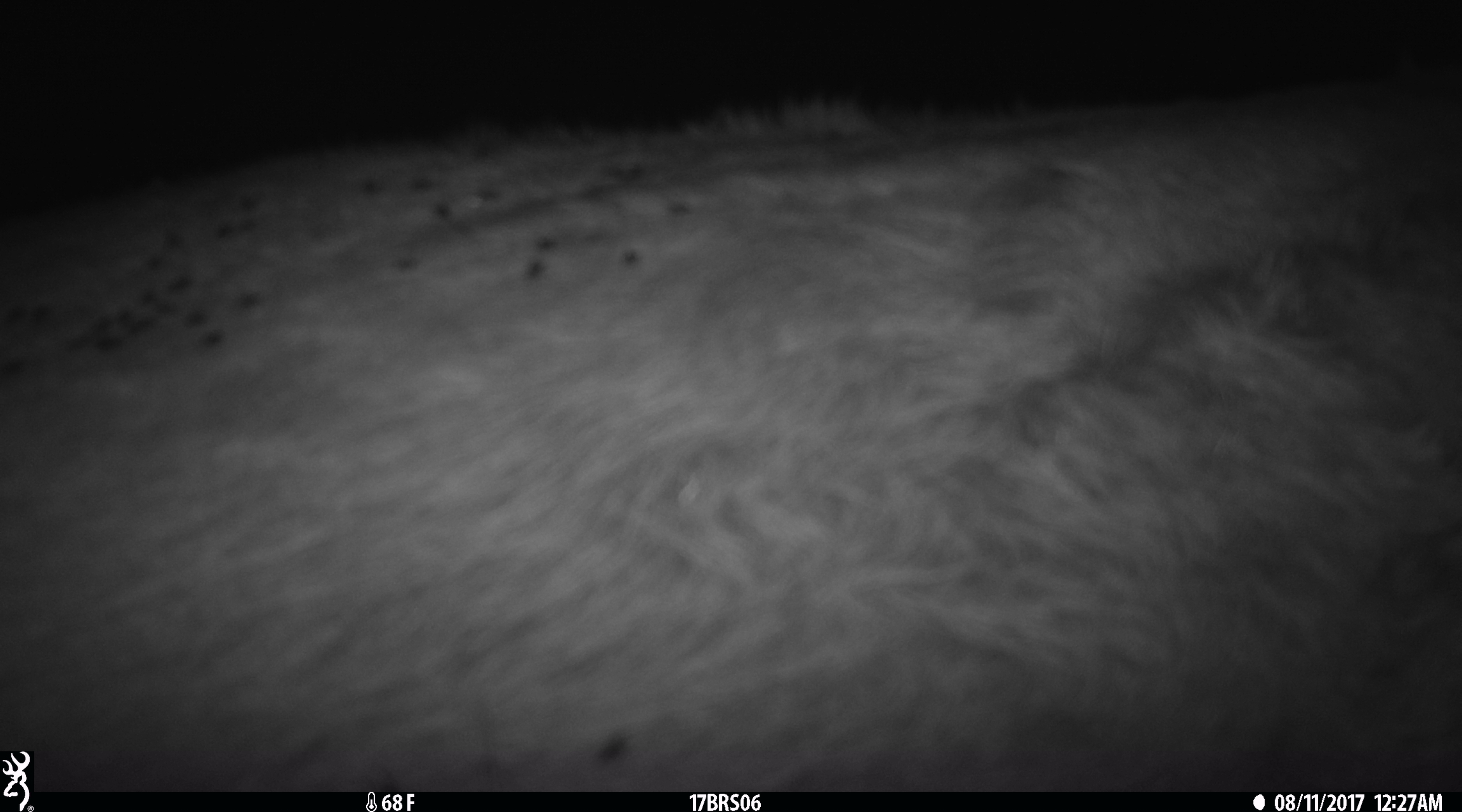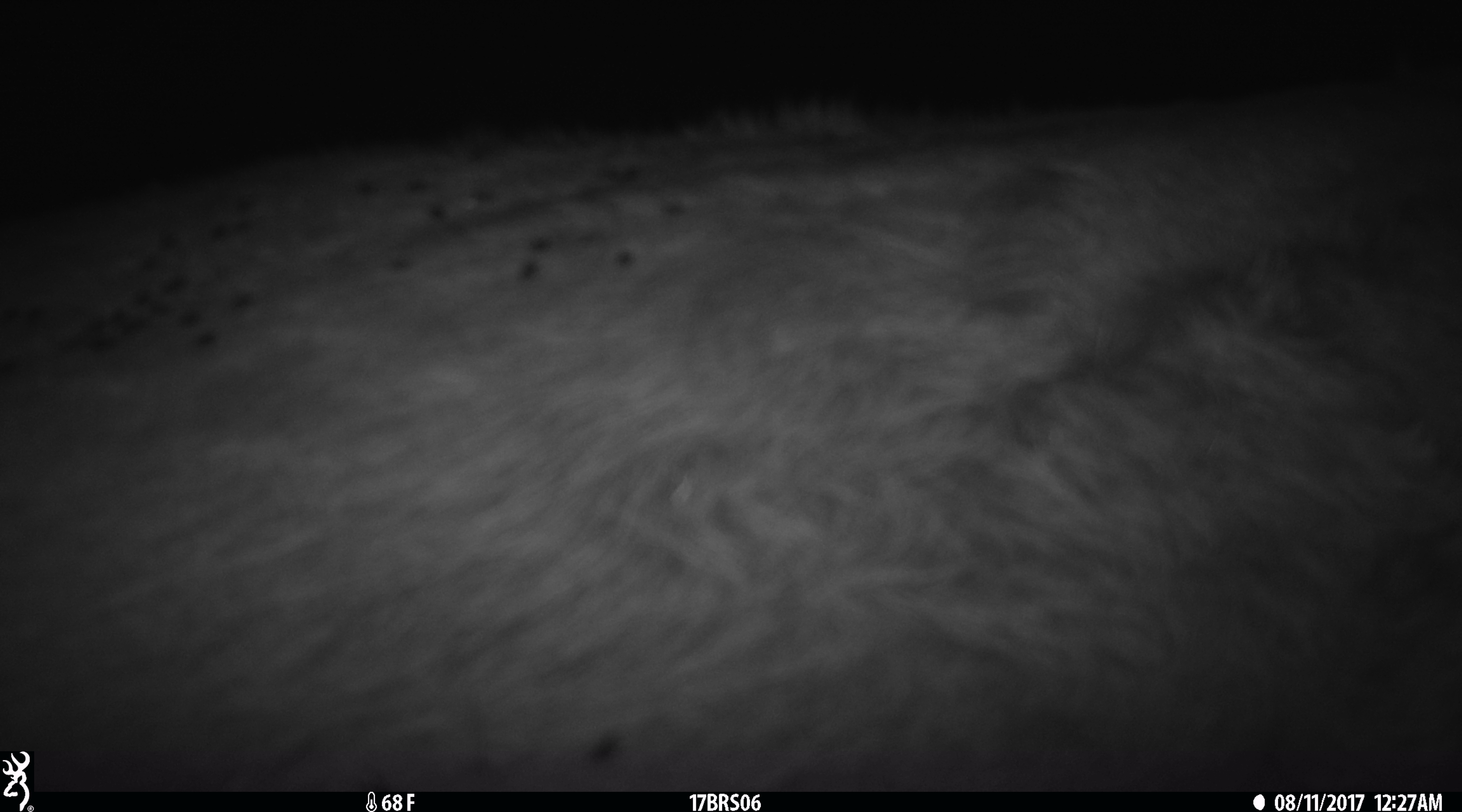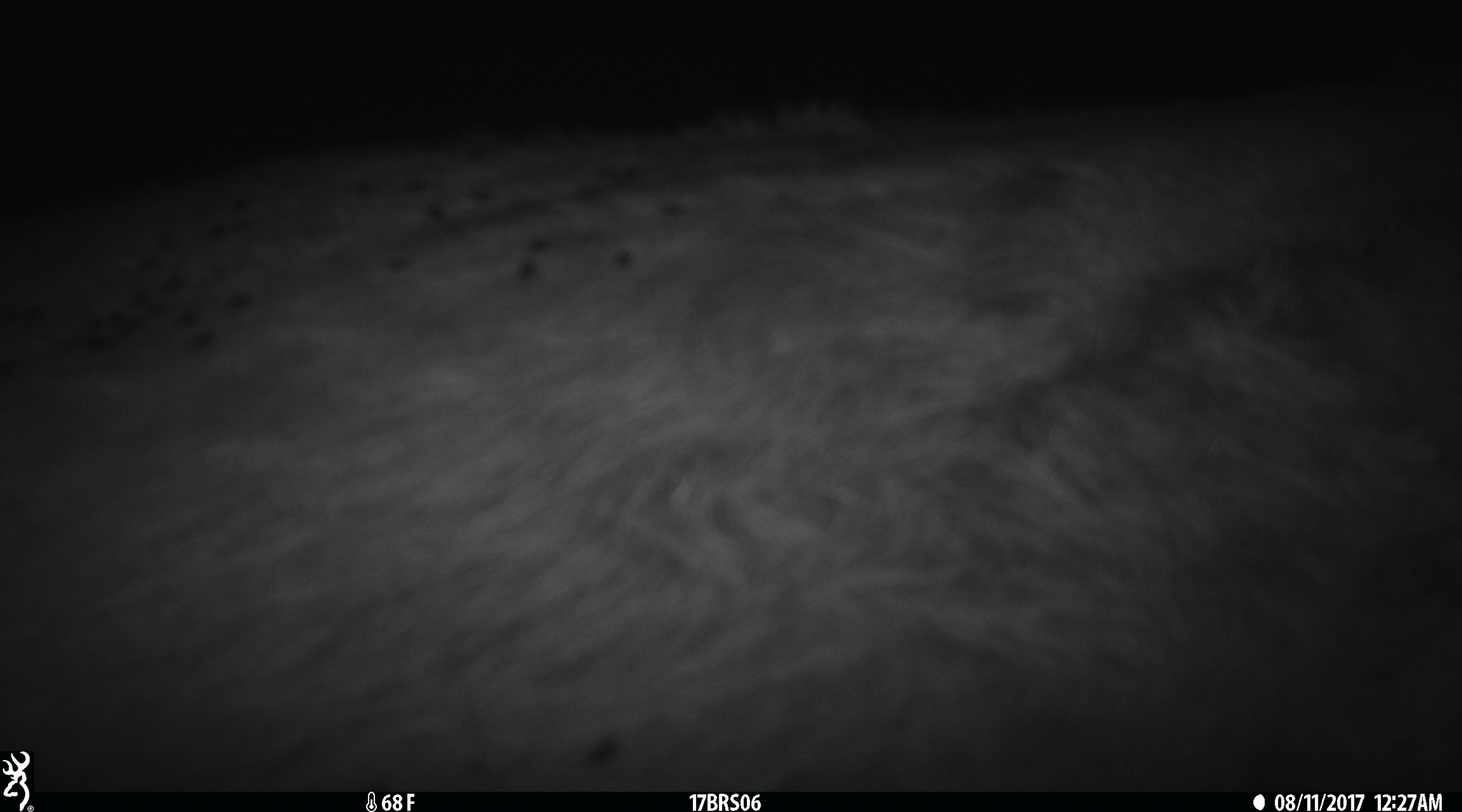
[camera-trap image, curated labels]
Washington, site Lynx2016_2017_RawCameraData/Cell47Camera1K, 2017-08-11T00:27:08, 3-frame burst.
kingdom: Animalia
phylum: Chordata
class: Mammalia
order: Artiodactyla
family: Bovidae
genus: Bos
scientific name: Bos taurus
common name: domestic cattle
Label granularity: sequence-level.